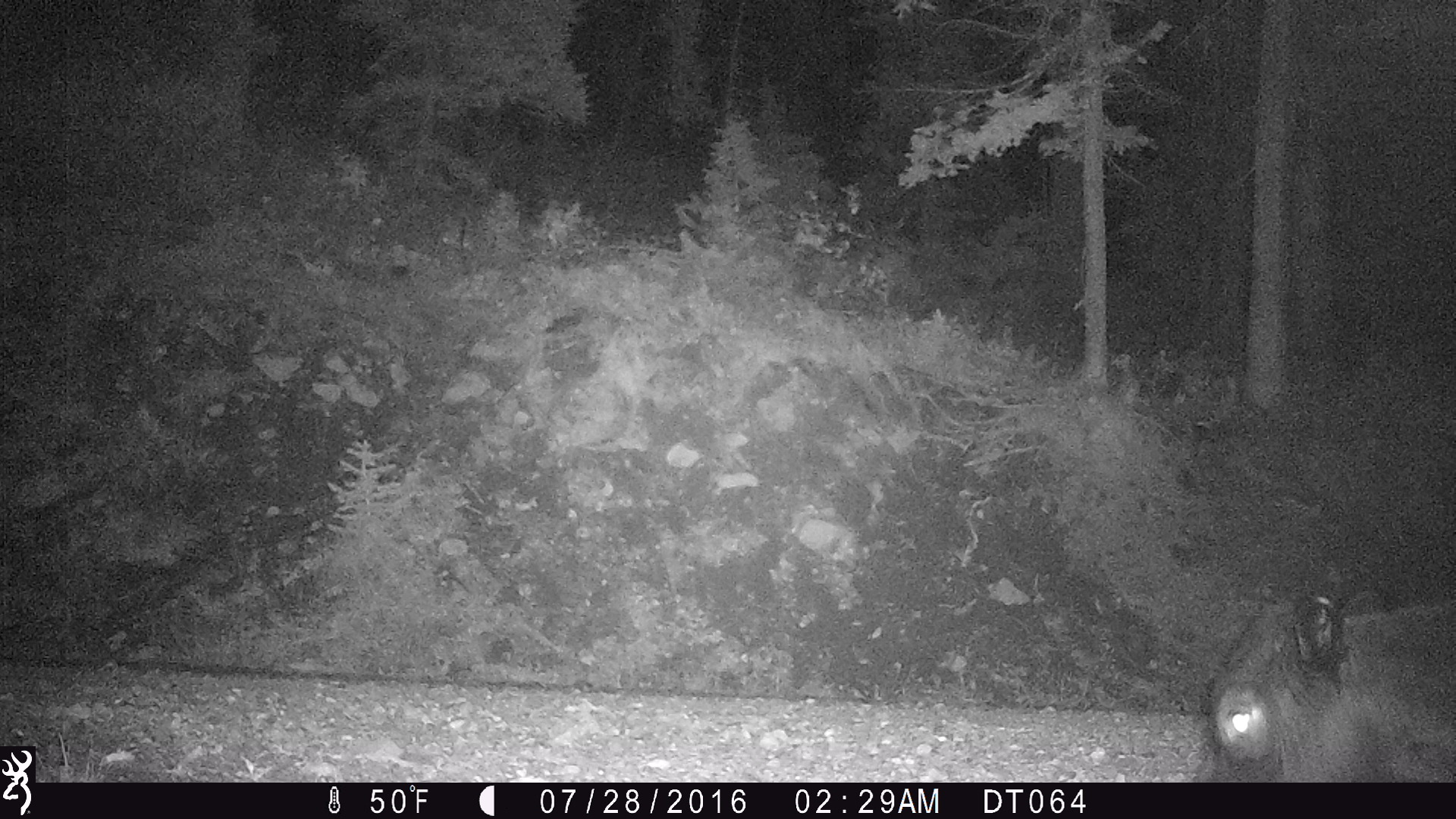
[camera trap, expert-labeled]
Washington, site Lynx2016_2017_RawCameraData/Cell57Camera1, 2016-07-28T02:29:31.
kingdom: Animalia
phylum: Chordata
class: Mammalia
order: Artiodactyla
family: Bovidae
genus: Bos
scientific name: Bos taurus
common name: domestic cattle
Domestic cattle (Bos taurus). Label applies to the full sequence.